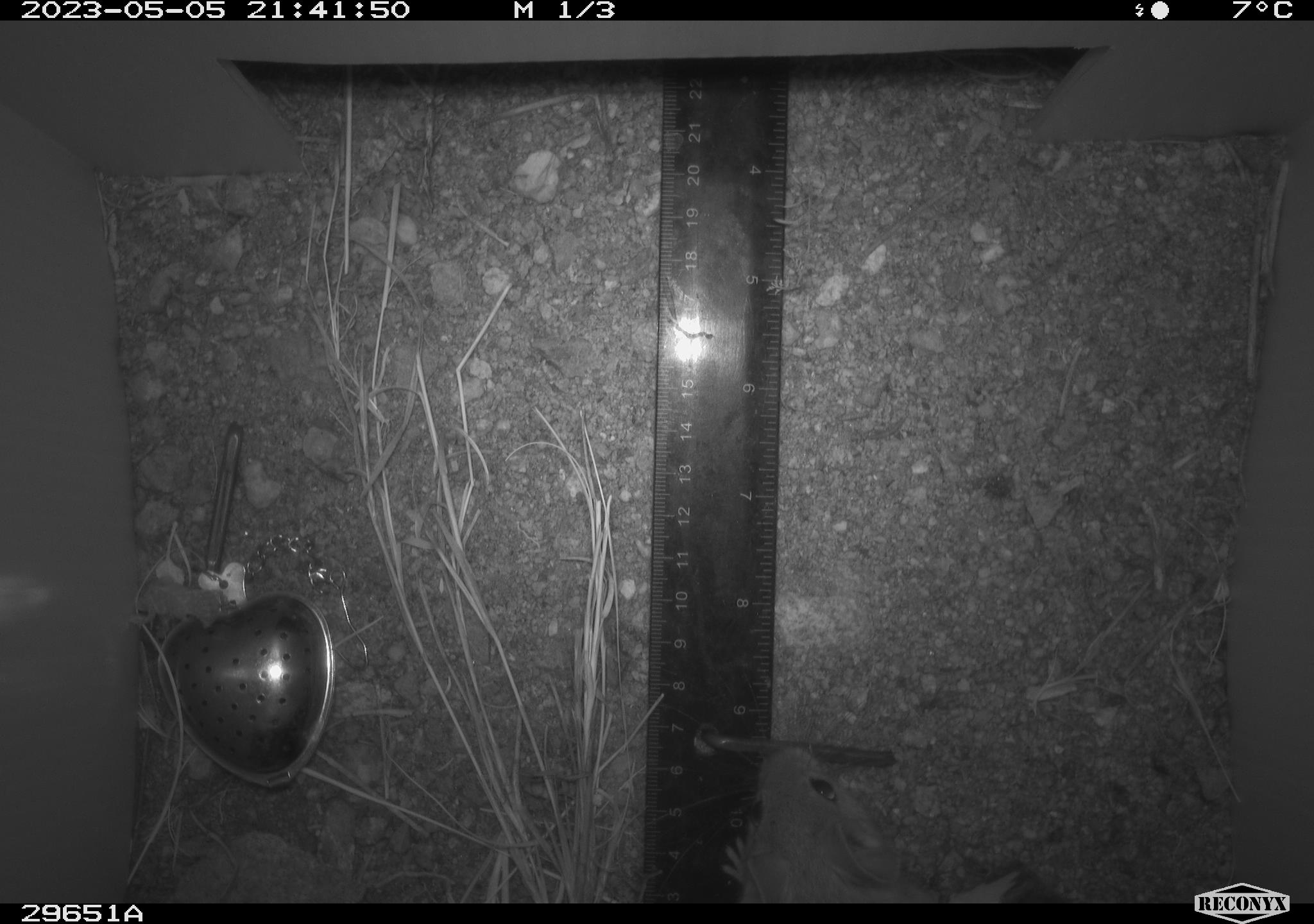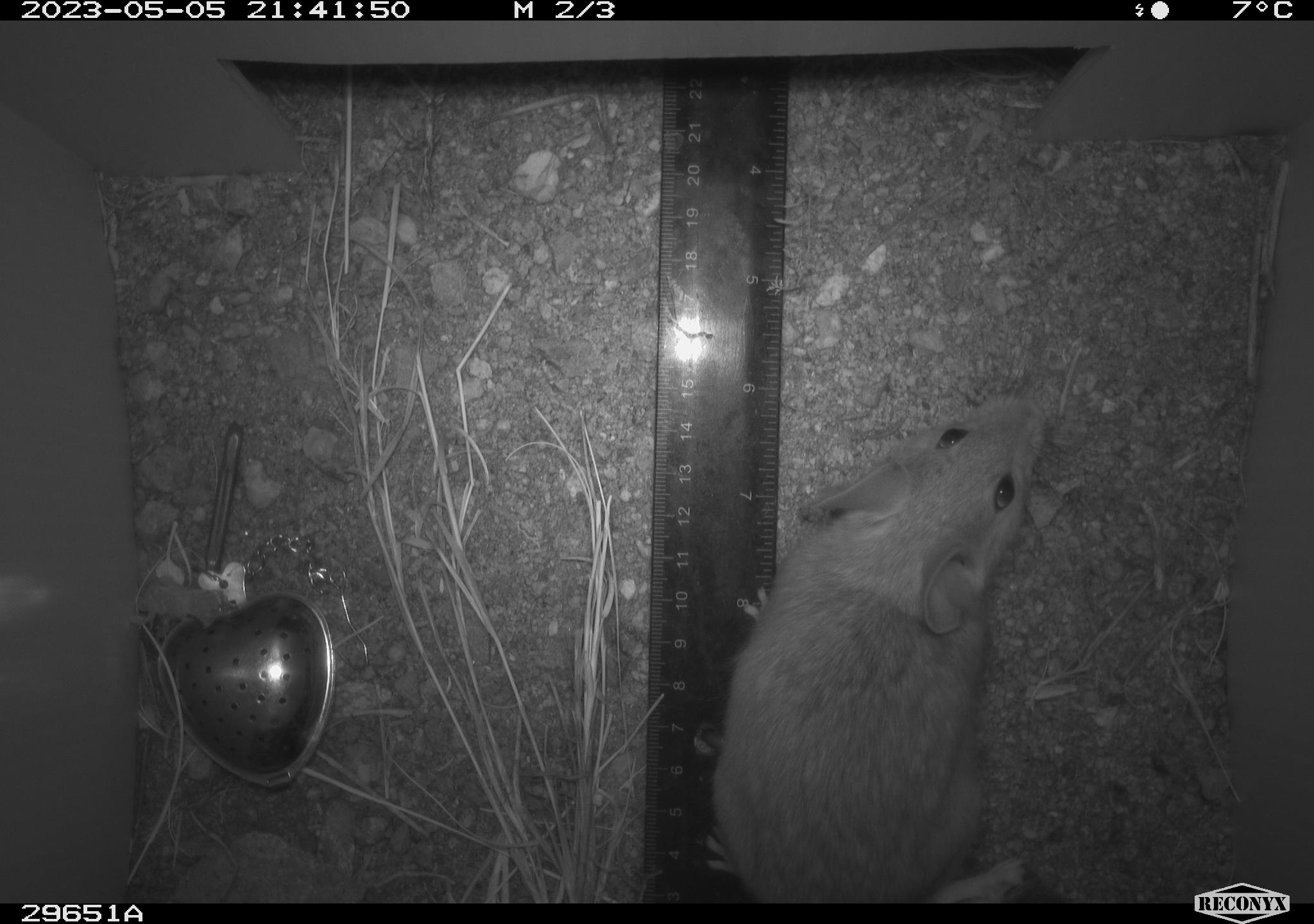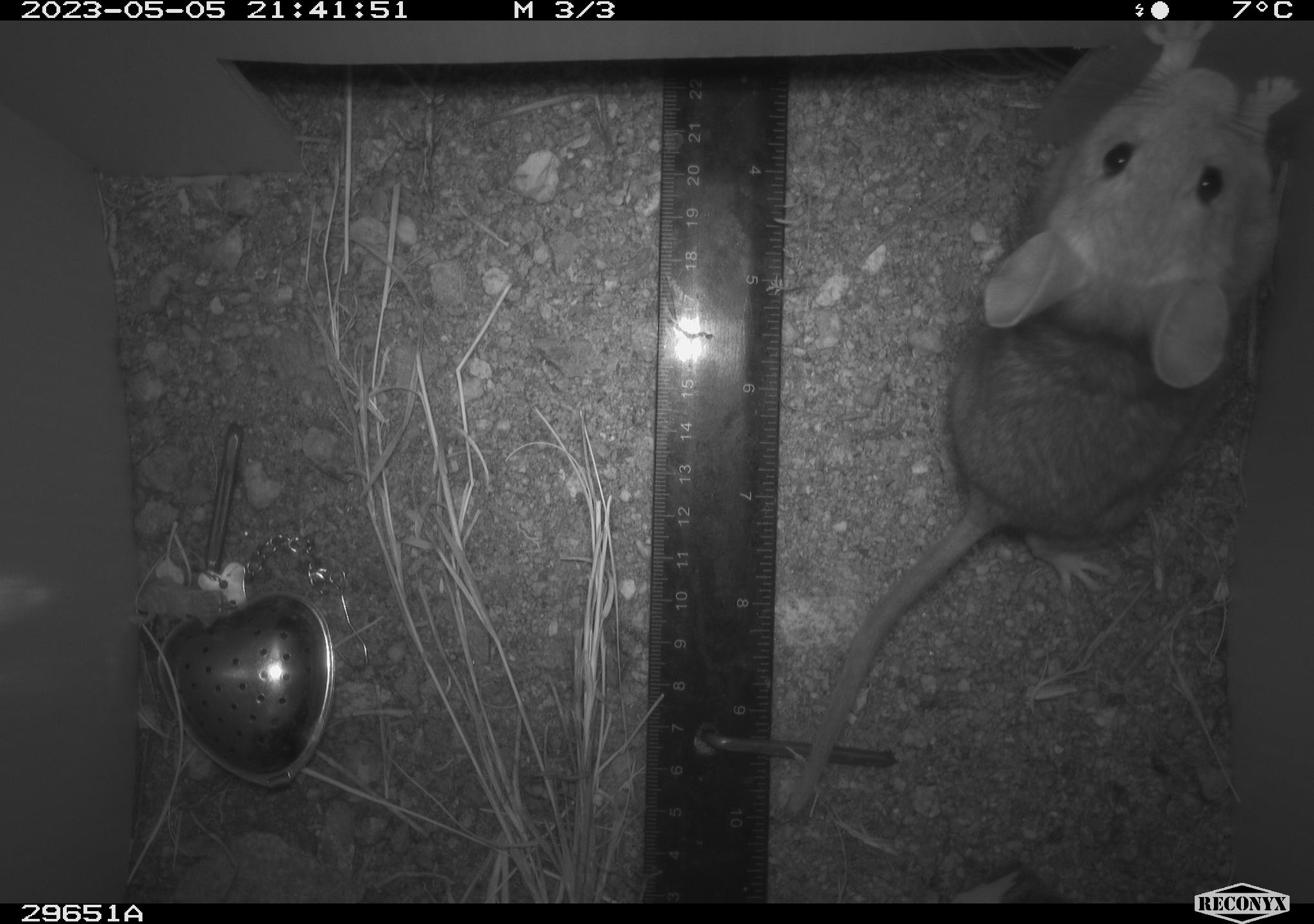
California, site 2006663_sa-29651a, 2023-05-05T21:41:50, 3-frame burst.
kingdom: Animalia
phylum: Chordata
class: Mammalia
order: Rodentia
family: Cricetidae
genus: Neotoma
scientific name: Neotoma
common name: pack rat or woodrat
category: neotoma species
Neotoma species (pack rat or woodrat) (Neotoma).